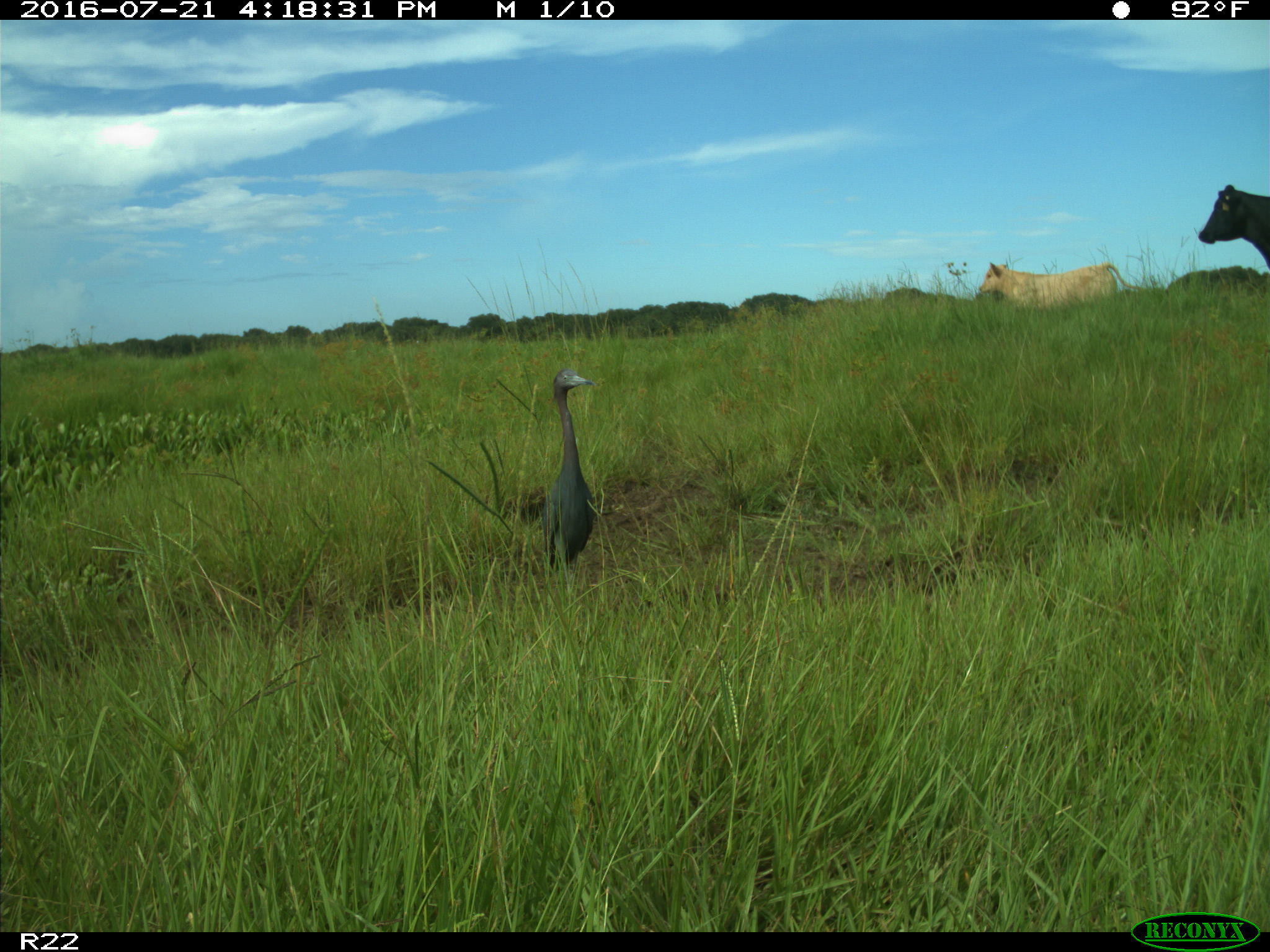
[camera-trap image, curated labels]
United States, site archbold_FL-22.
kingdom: Animalia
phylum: Chordata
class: Mammalia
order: Artiodactyla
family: Bovidae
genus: Bos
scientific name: Bos taurus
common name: domestic cow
Bos taurus (domestic cow).